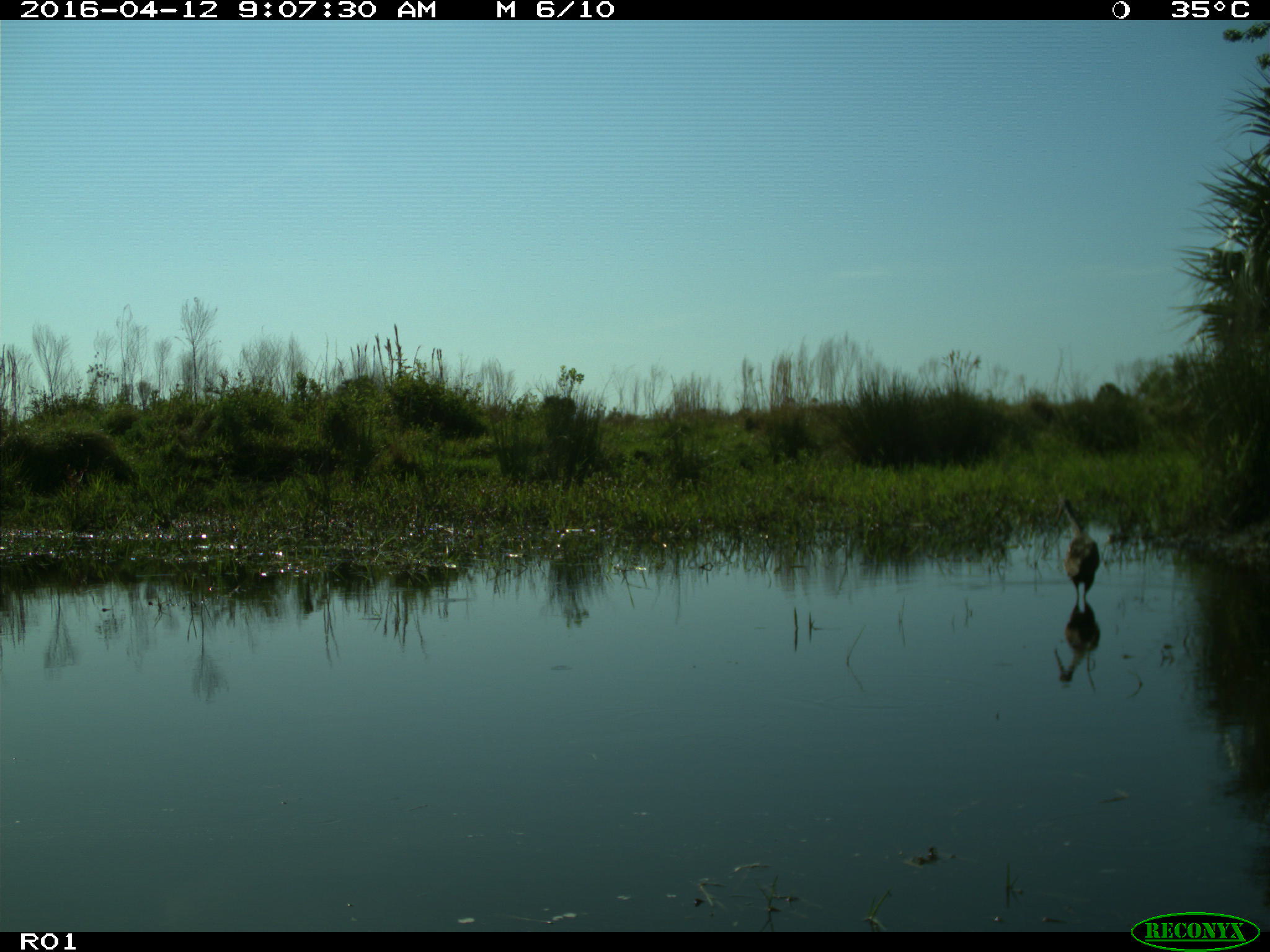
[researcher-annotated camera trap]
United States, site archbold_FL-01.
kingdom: Animalia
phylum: Chordata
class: Aves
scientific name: Aves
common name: birds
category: unidentified bird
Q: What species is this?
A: Unidentified bird (birds) (Aves).